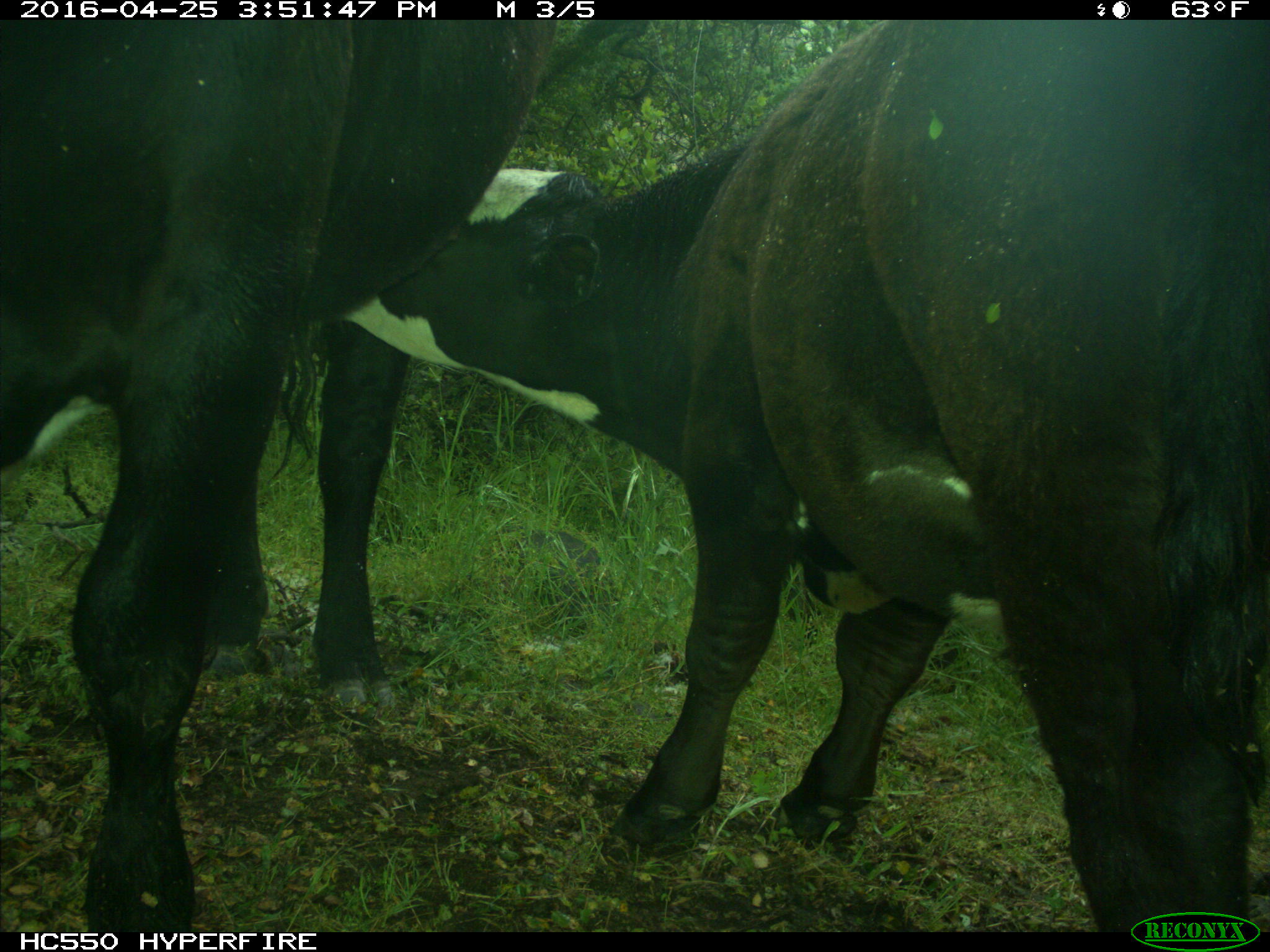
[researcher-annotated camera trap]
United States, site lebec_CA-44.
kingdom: Animalia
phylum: Chordata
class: Mammalia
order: Artiodactyla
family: Bovidae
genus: Bos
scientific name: Bos taurus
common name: domestic cow